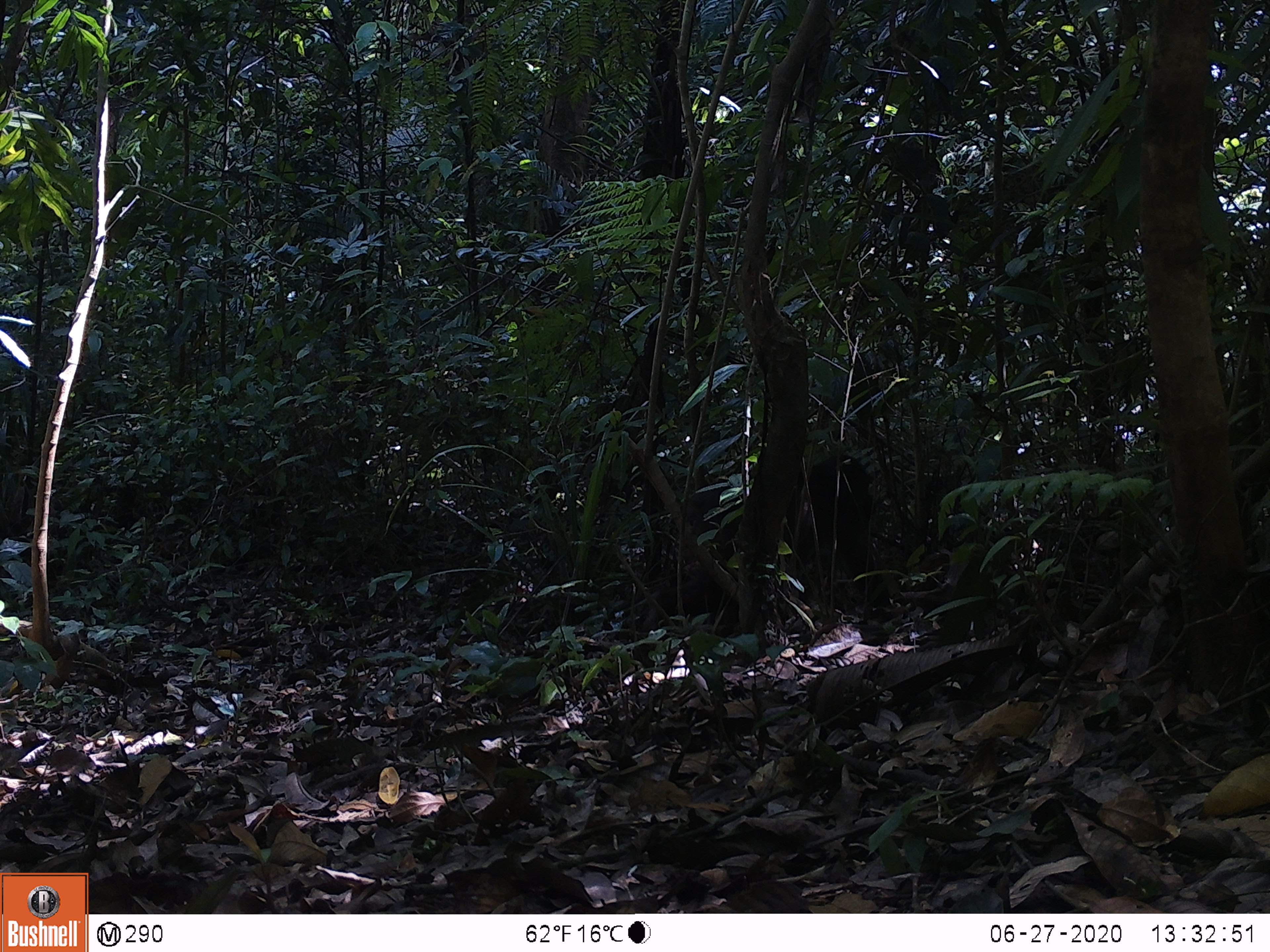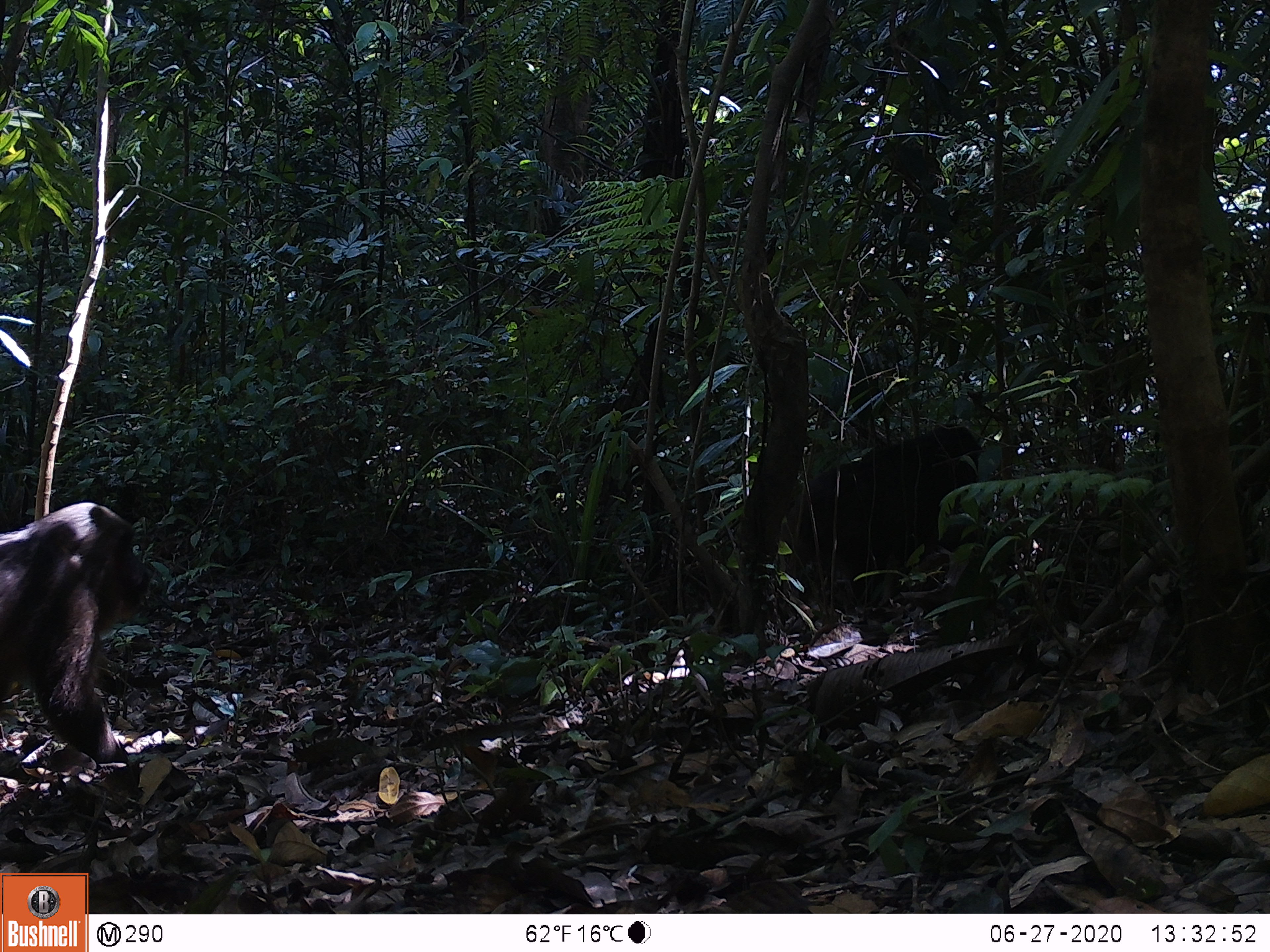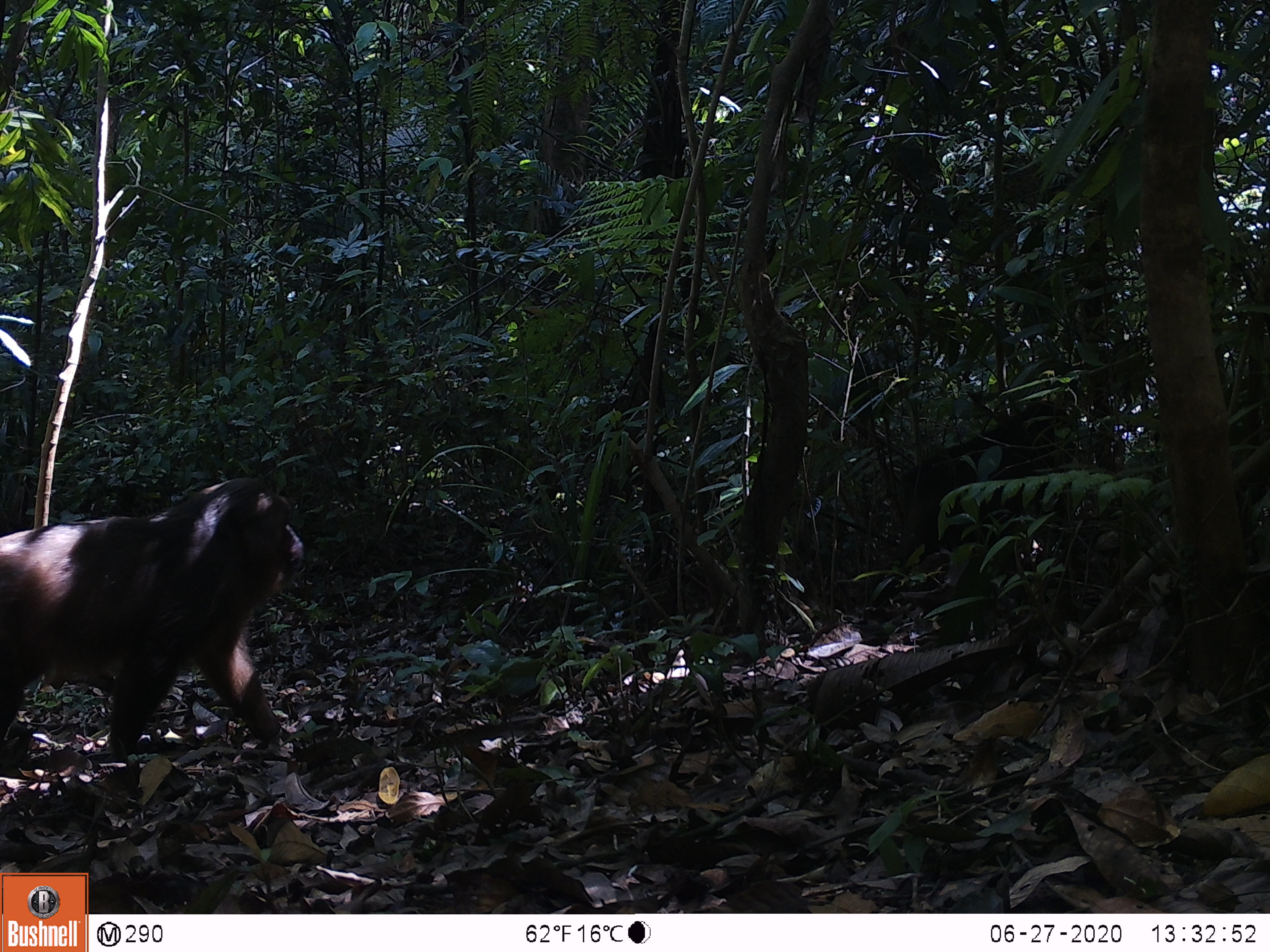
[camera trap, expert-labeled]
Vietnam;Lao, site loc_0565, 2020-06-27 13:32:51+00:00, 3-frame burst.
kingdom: Animalia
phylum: Chordata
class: Mammalia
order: Primates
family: Cercopithecidae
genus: Macaca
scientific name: Macaca arctoides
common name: stump-tailed macaque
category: stump tailed macaque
Stump tailed macaque (stump-tailed macaque) (Macaca arctoides). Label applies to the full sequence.